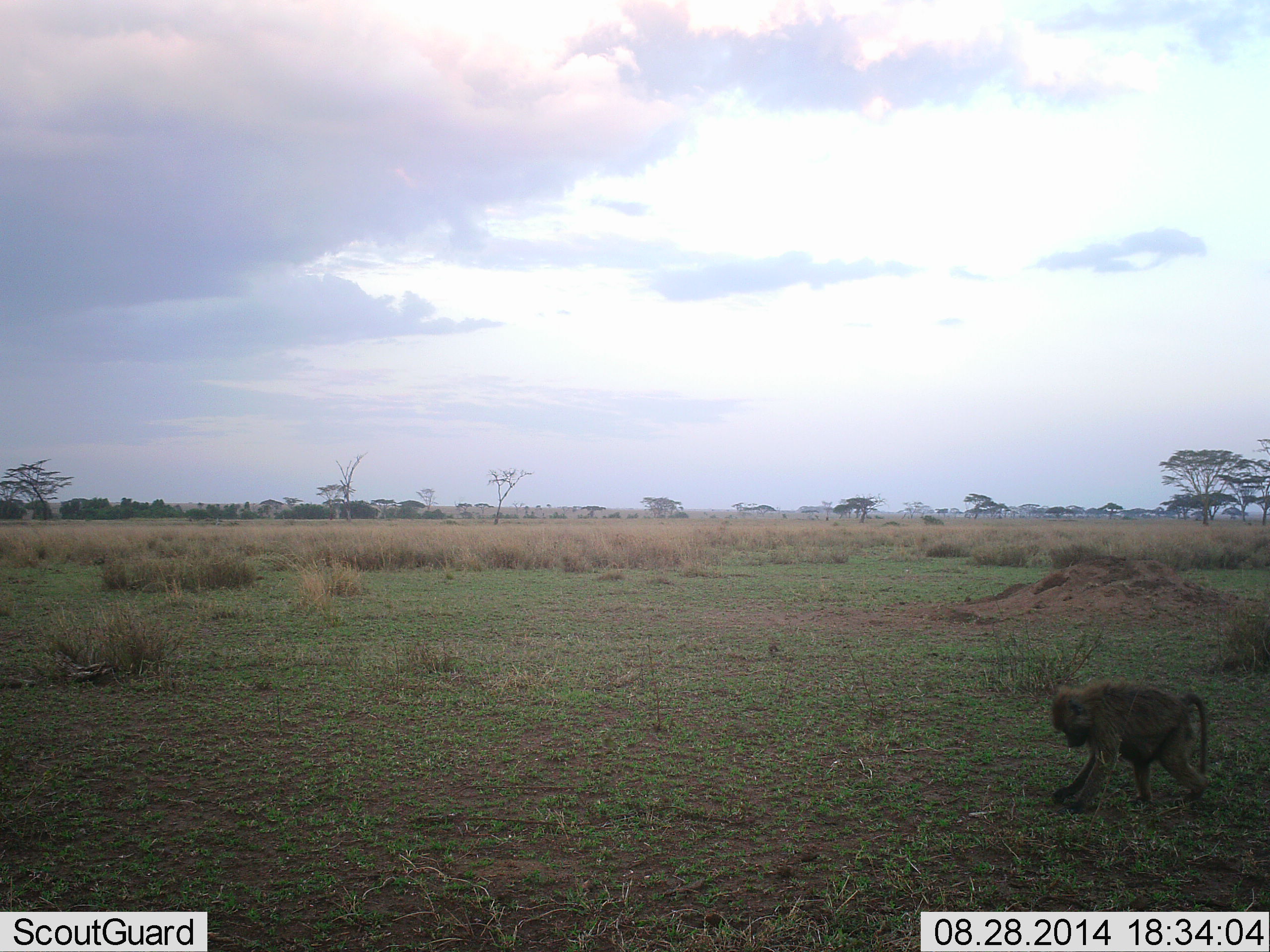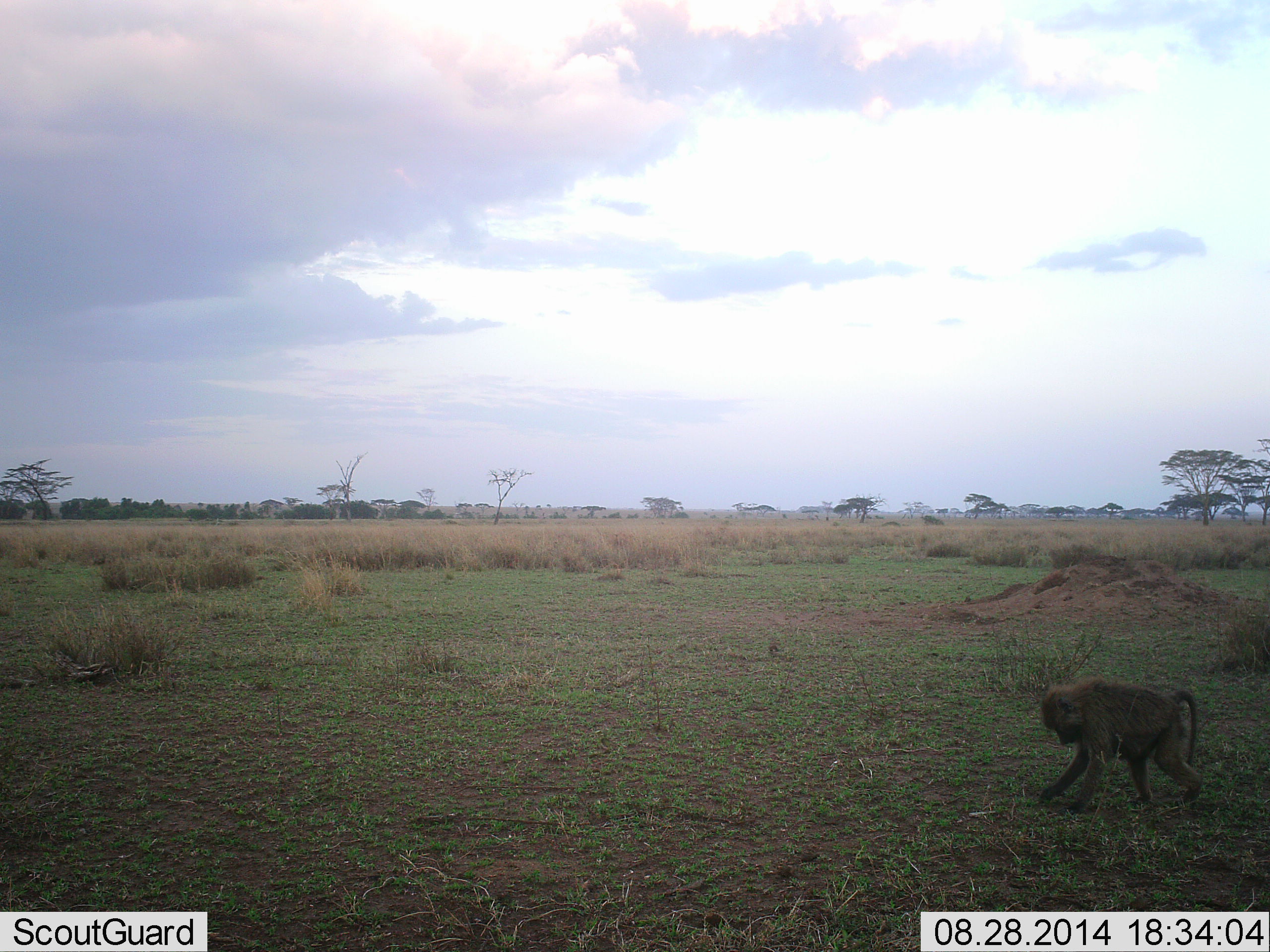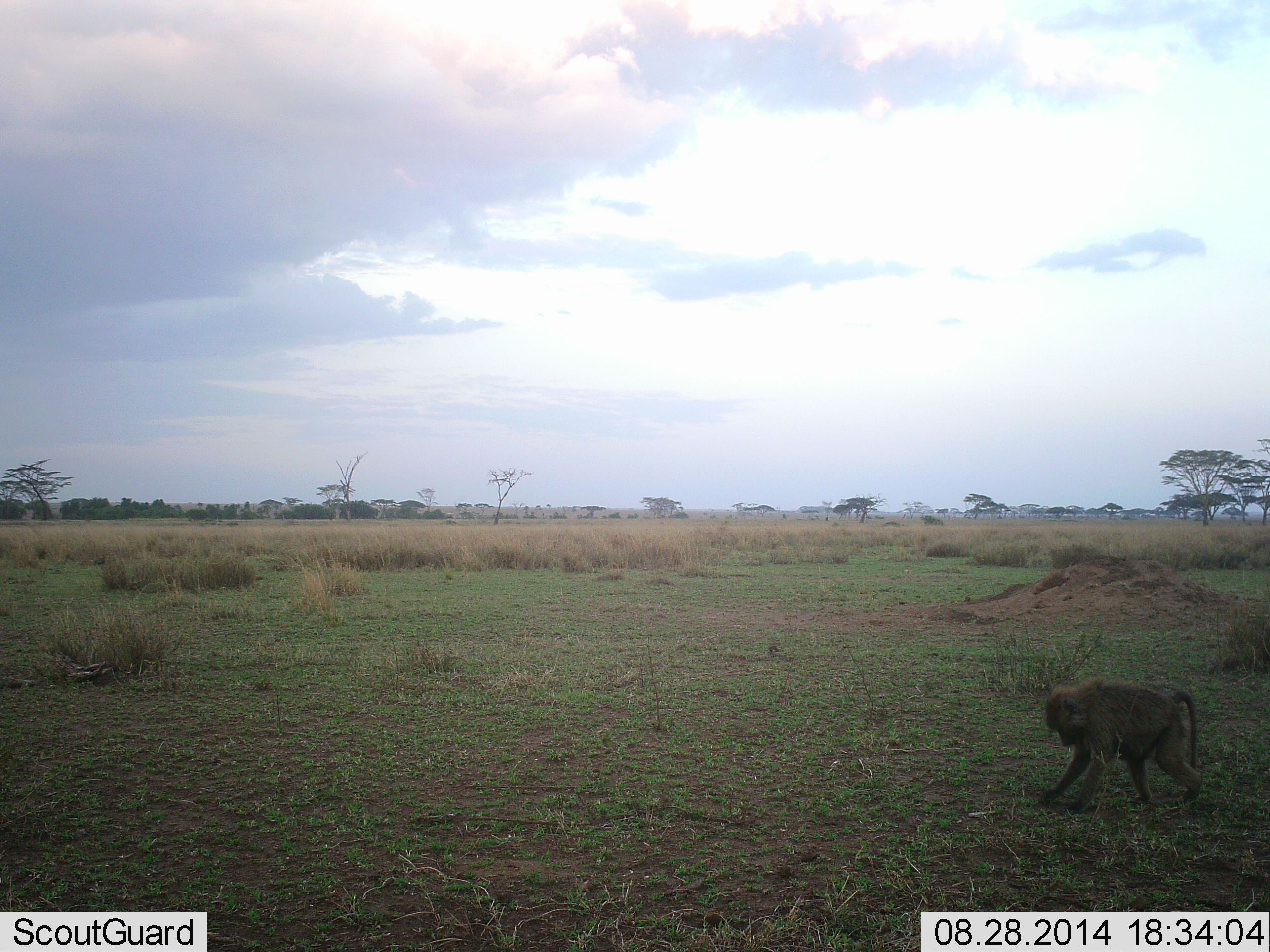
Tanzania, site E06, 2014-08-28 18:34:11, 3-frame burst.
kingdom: Animalia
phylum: Chordata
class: Mammalia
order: Primates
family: Cercopithecidae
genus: Papio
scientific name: Papio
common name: baboon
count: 1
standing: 20%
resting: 0%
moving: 30%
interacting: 10%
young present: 0%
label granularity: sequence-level